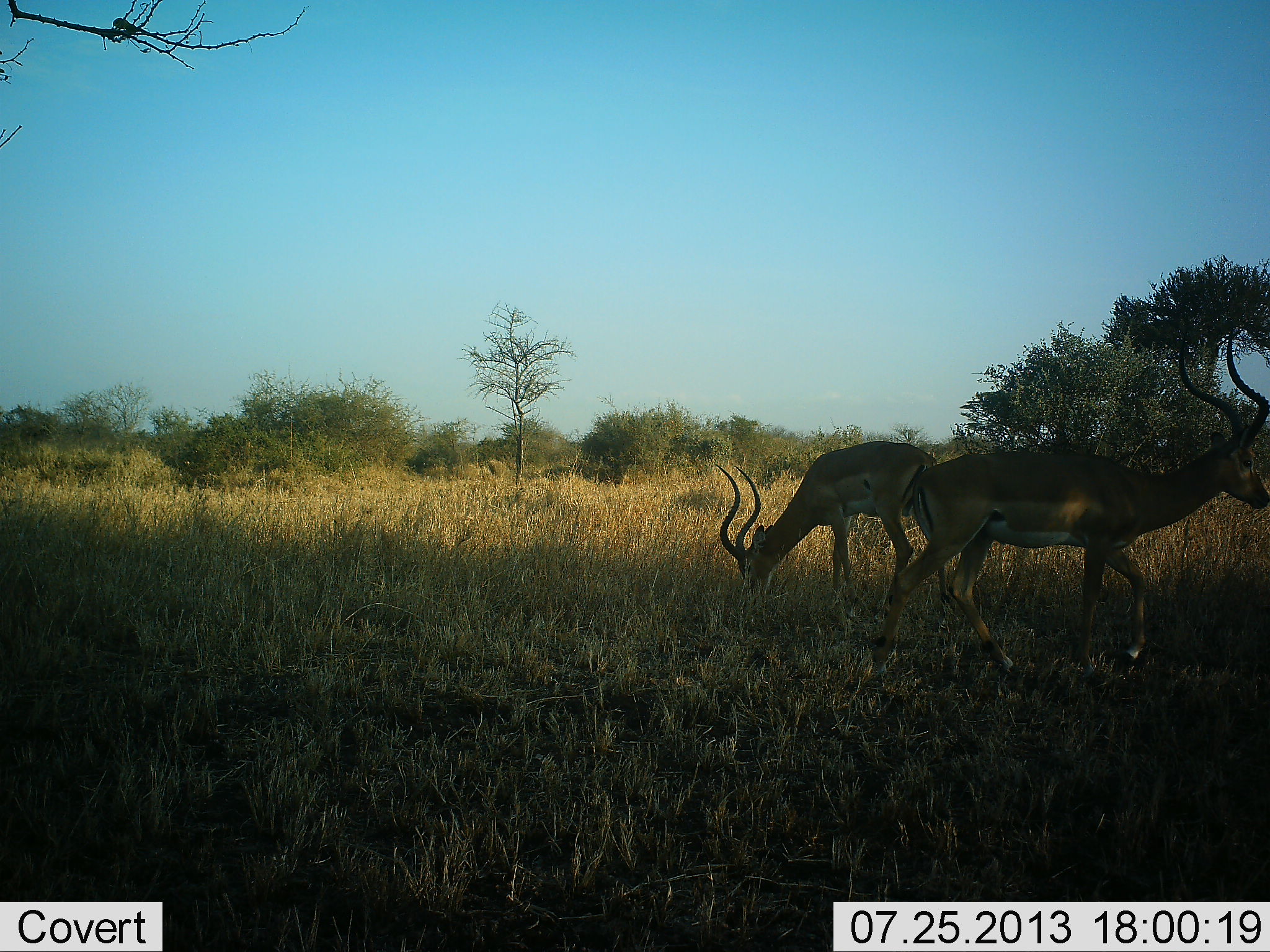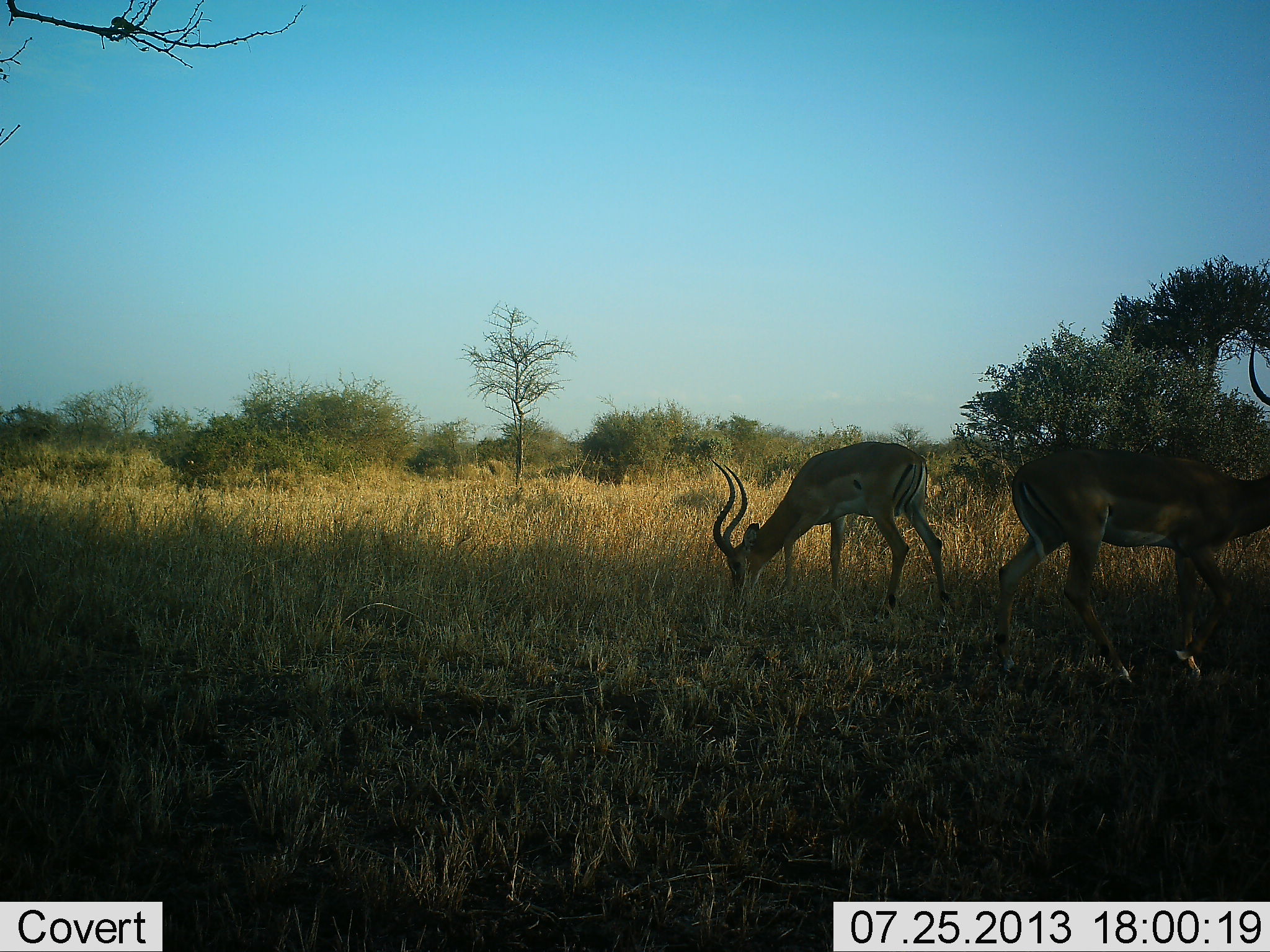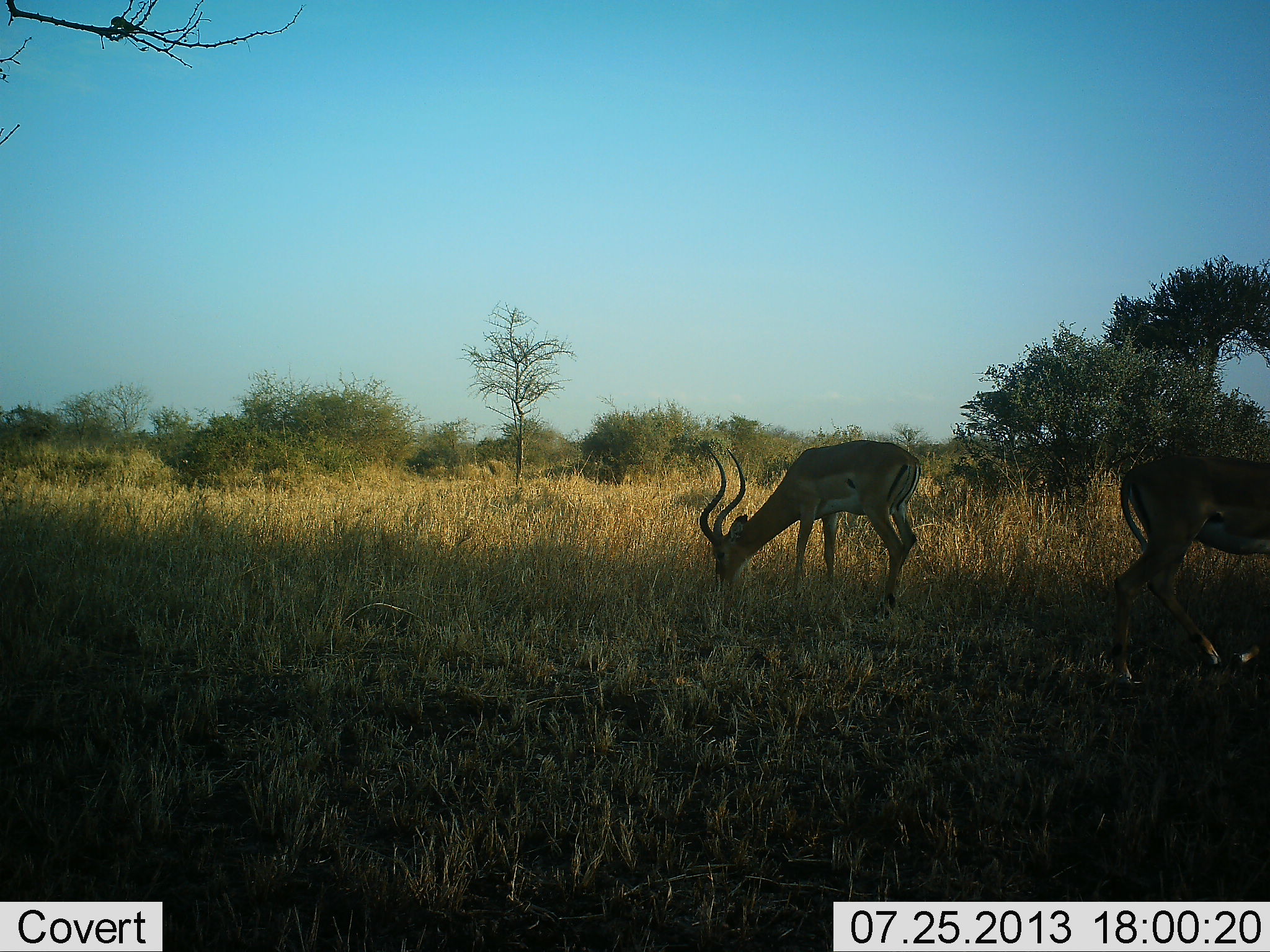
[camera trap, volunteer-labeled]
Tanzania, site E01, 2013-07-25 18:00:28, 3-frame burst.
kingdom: Animalia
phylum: Chordata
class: Mammalia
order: Artiodactyla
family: Bovidae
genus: Aepyceros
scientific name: Aepyceros melampus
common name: impala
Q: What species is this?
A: Impala (Aepyceros melampus).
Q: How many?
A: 2.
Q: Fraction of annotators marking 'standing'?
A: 50%.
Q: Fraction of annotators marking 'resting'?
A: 0%.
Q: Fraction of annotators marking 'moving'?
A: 71%.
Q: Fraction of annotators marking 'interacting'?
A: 0%.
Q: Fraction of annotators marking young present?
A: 0%.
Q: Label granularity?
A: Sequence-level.